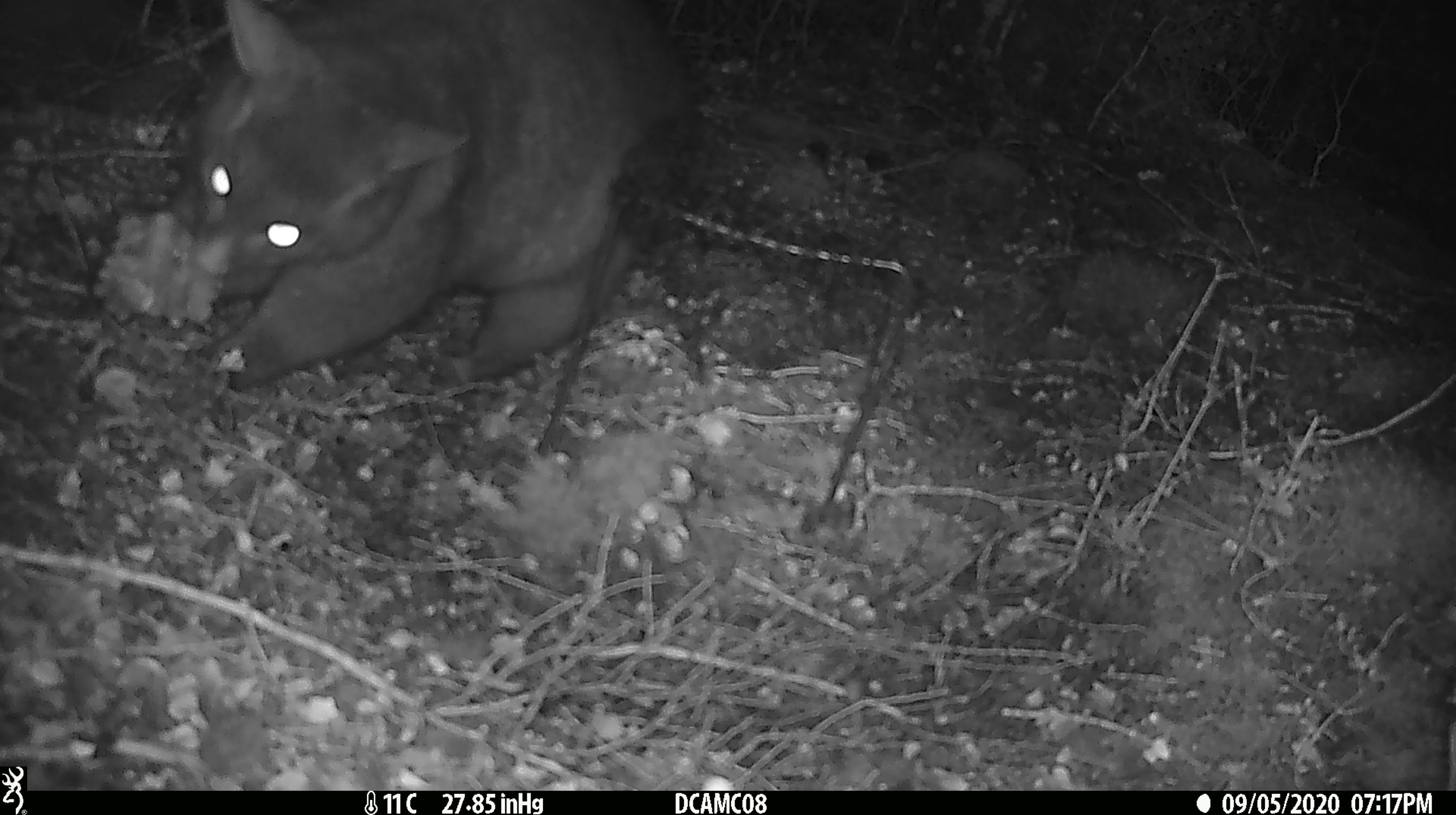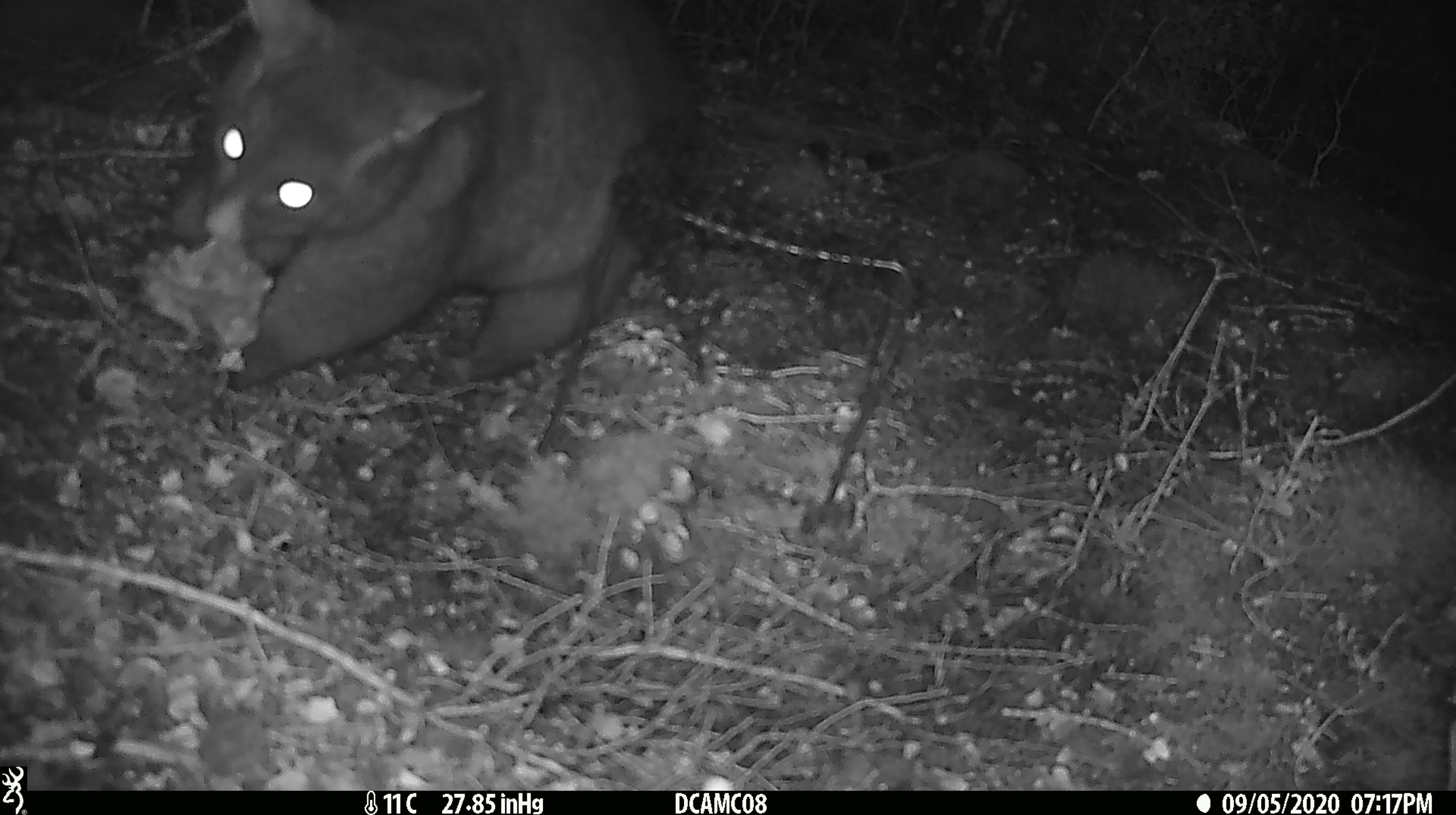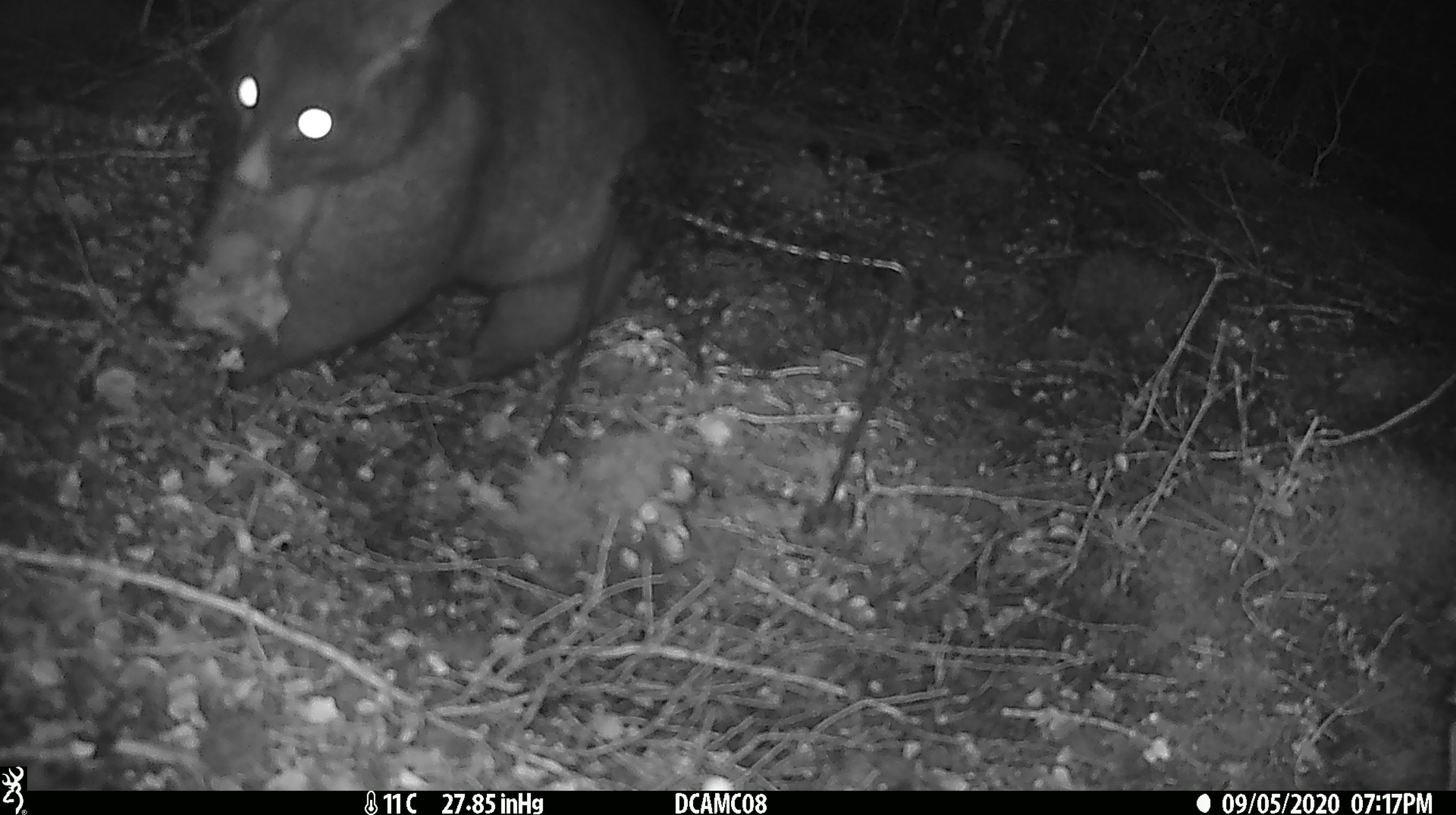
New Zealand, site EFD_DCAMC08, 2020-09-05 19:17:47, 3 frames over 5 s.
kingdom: Animalia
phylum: Chordata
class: Mammalia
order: Diprotodontia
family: Phalangeridae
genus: Trichosurus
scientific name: Trichosurus vulpecula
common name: common brushtail possum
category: possum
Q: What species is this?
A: Possum (common brushtail possum) (Trichosurus vulpecula).